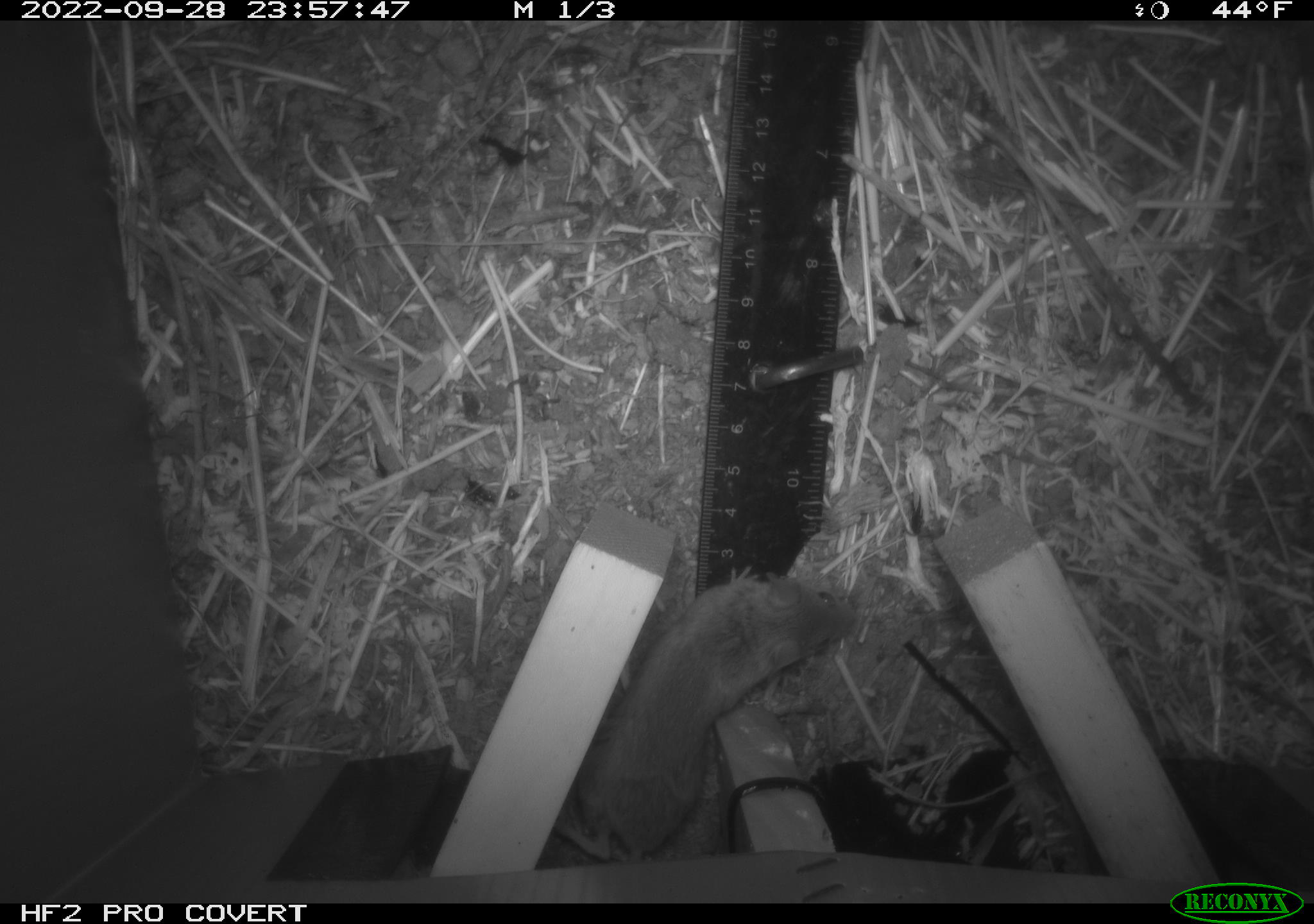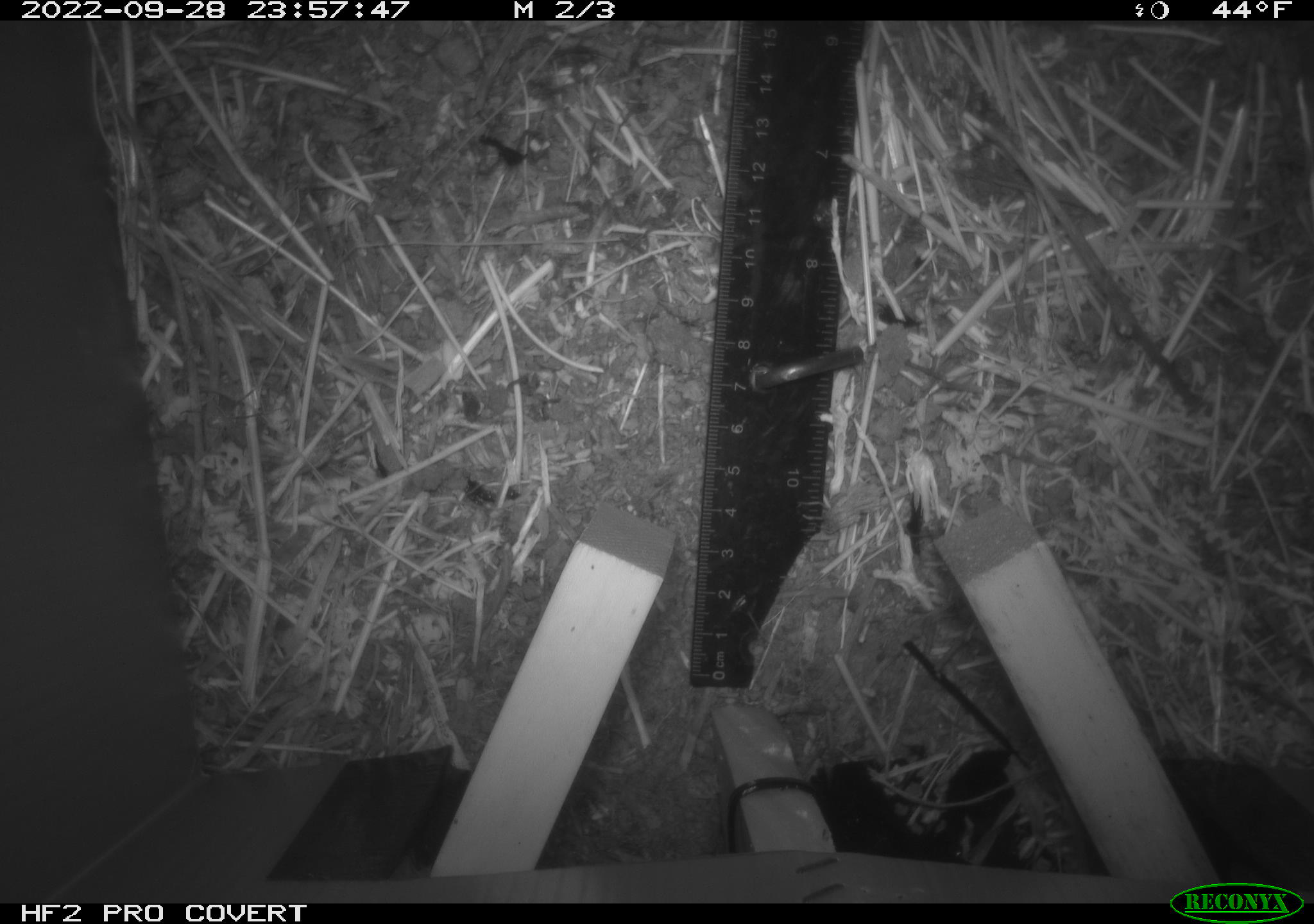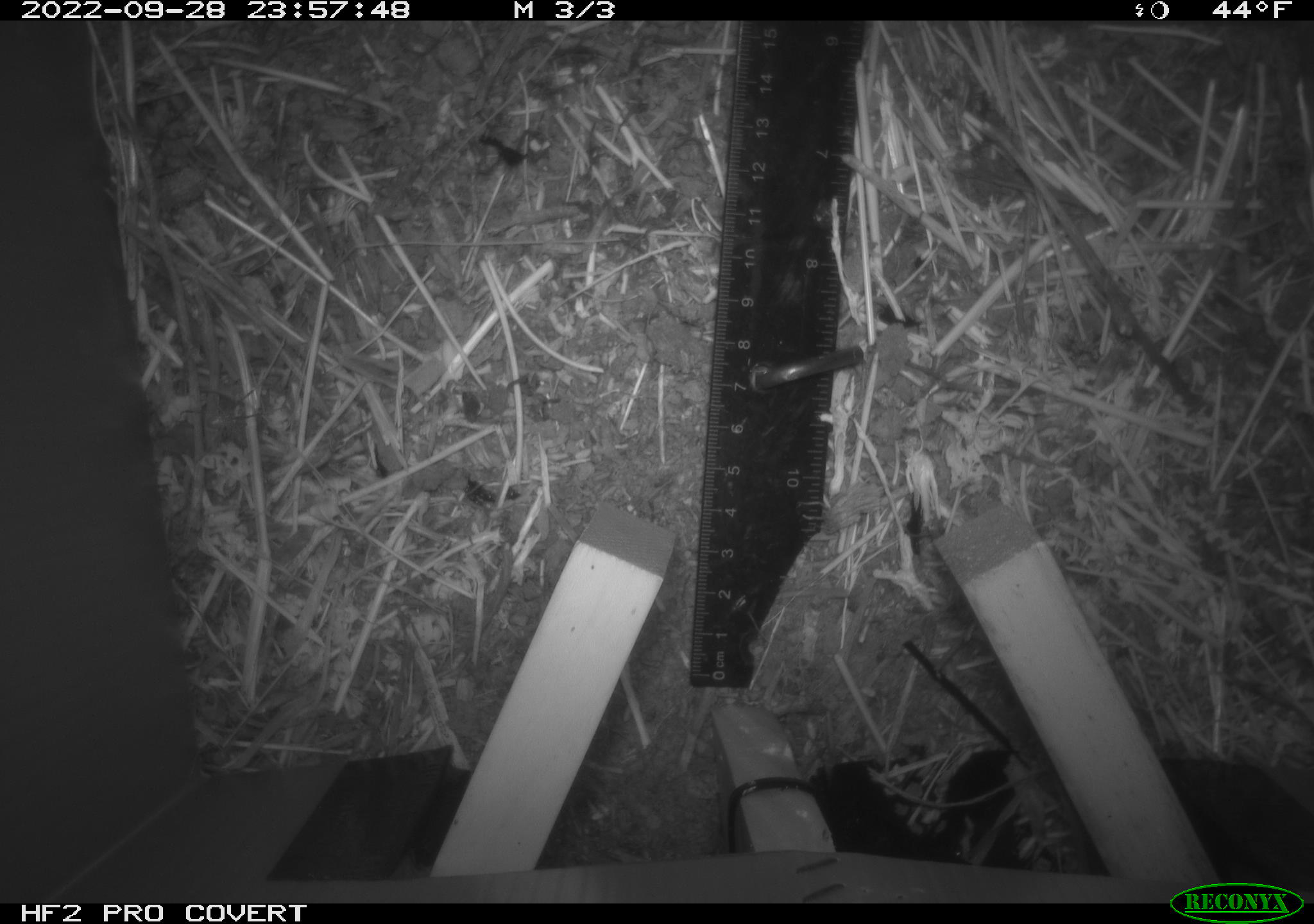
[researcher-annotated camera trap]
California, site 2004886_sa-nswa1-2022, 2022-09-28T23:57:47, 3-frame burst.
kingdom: Animalia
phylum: Chordata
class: Mammalia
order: Rodentia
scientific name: Rodentia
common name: rodent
Rodent (Rodentia).